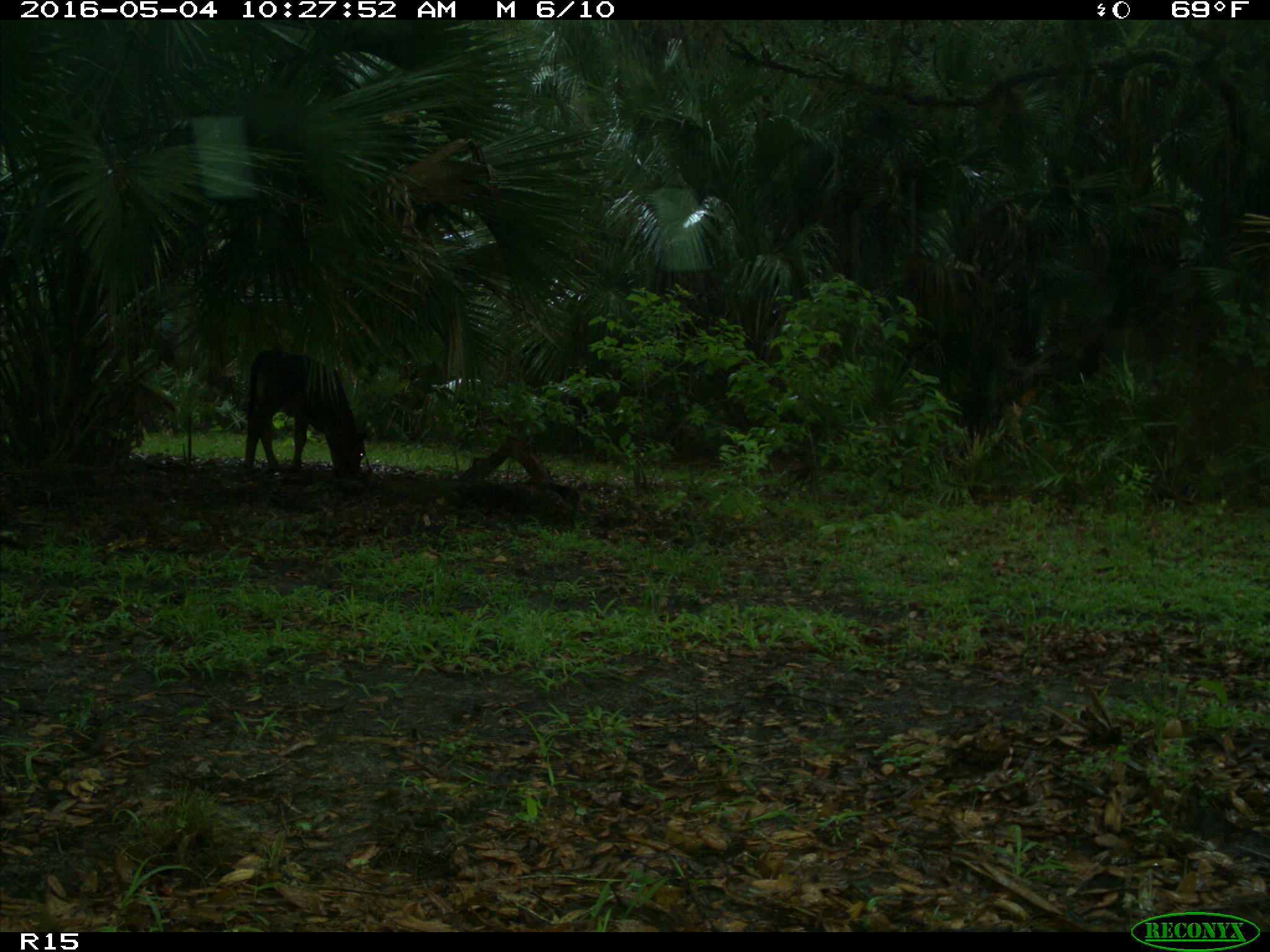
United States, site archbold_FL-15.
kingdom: Animalia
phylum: Chordata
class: Mammalia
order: Artiodactyla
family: Bovidae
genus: Bos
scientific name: Bos taurus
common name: domestic cow